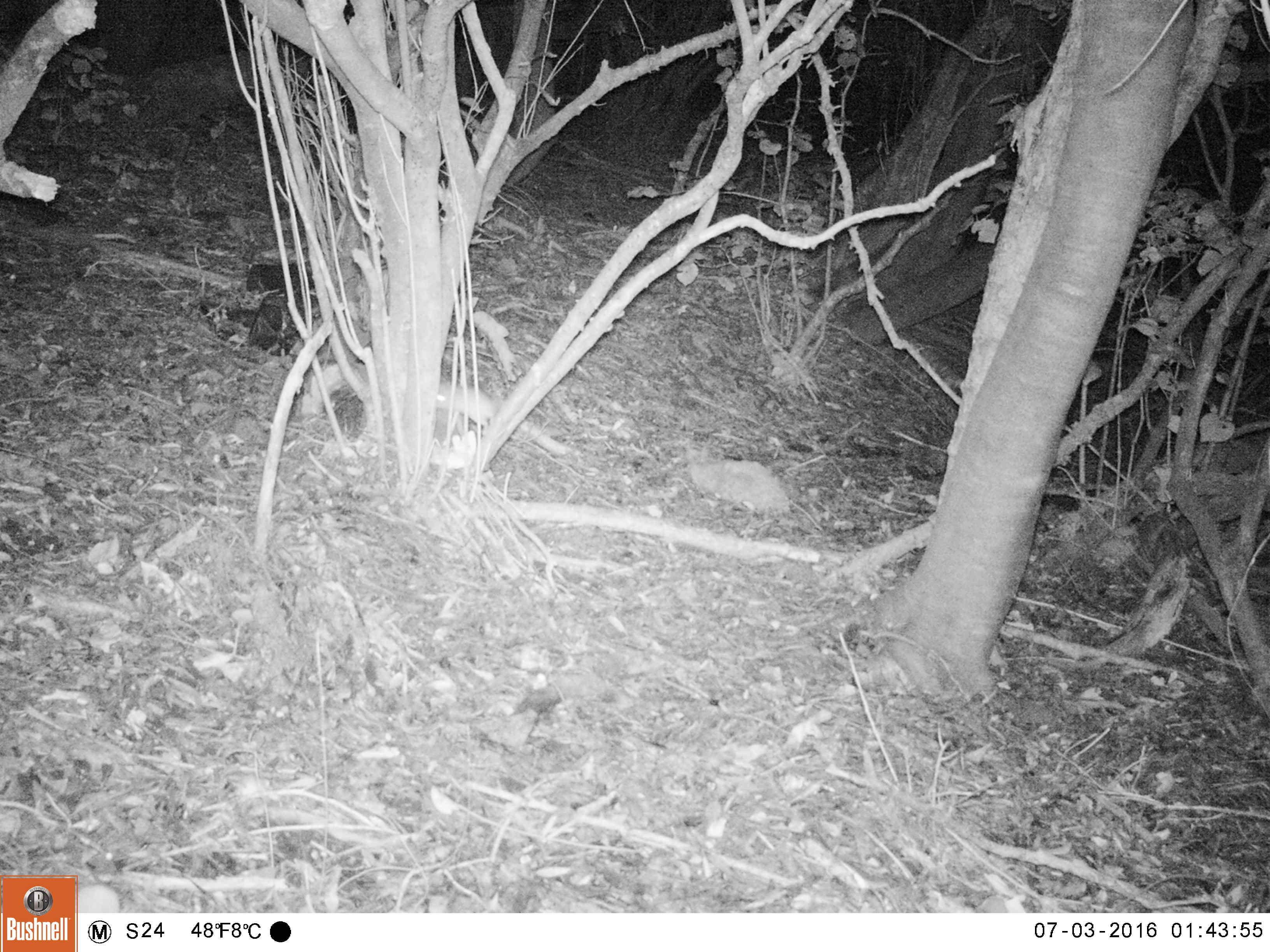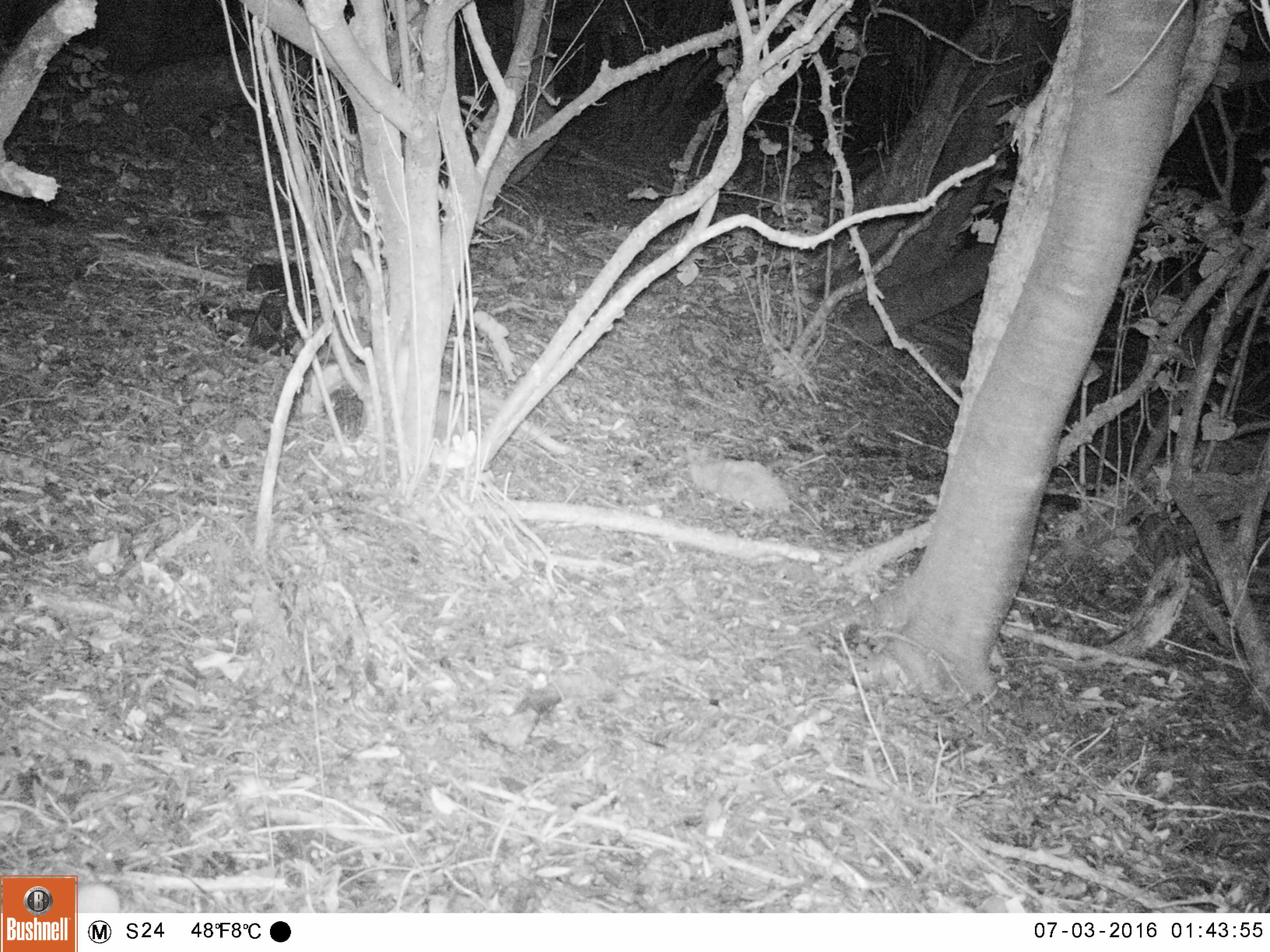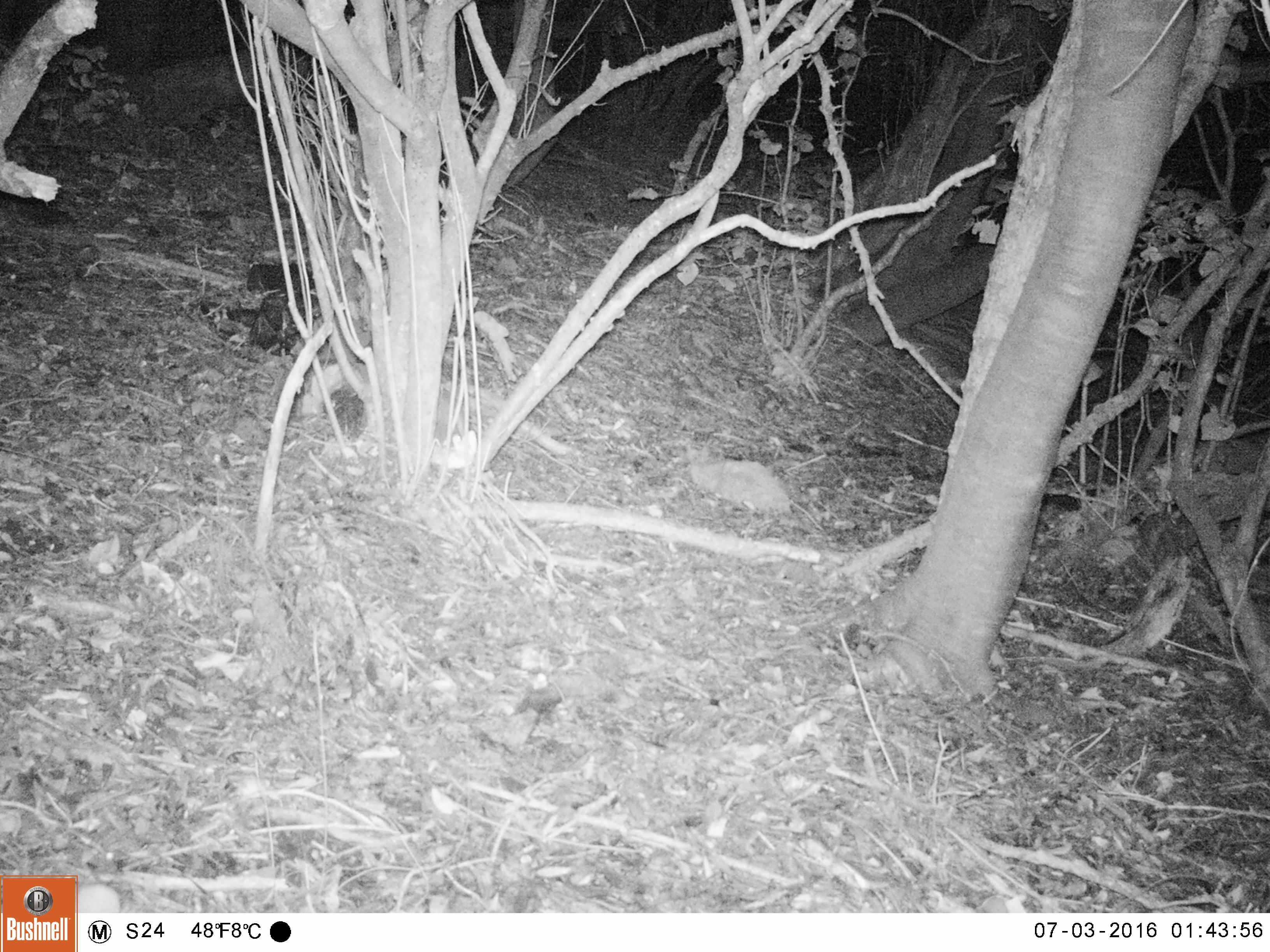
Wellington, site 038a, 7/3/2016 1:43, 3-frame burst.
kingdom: Animalia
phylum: Chordata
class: Mammalia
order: Rodentia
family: Muridae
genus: Rattus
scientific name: Rattus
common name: rat